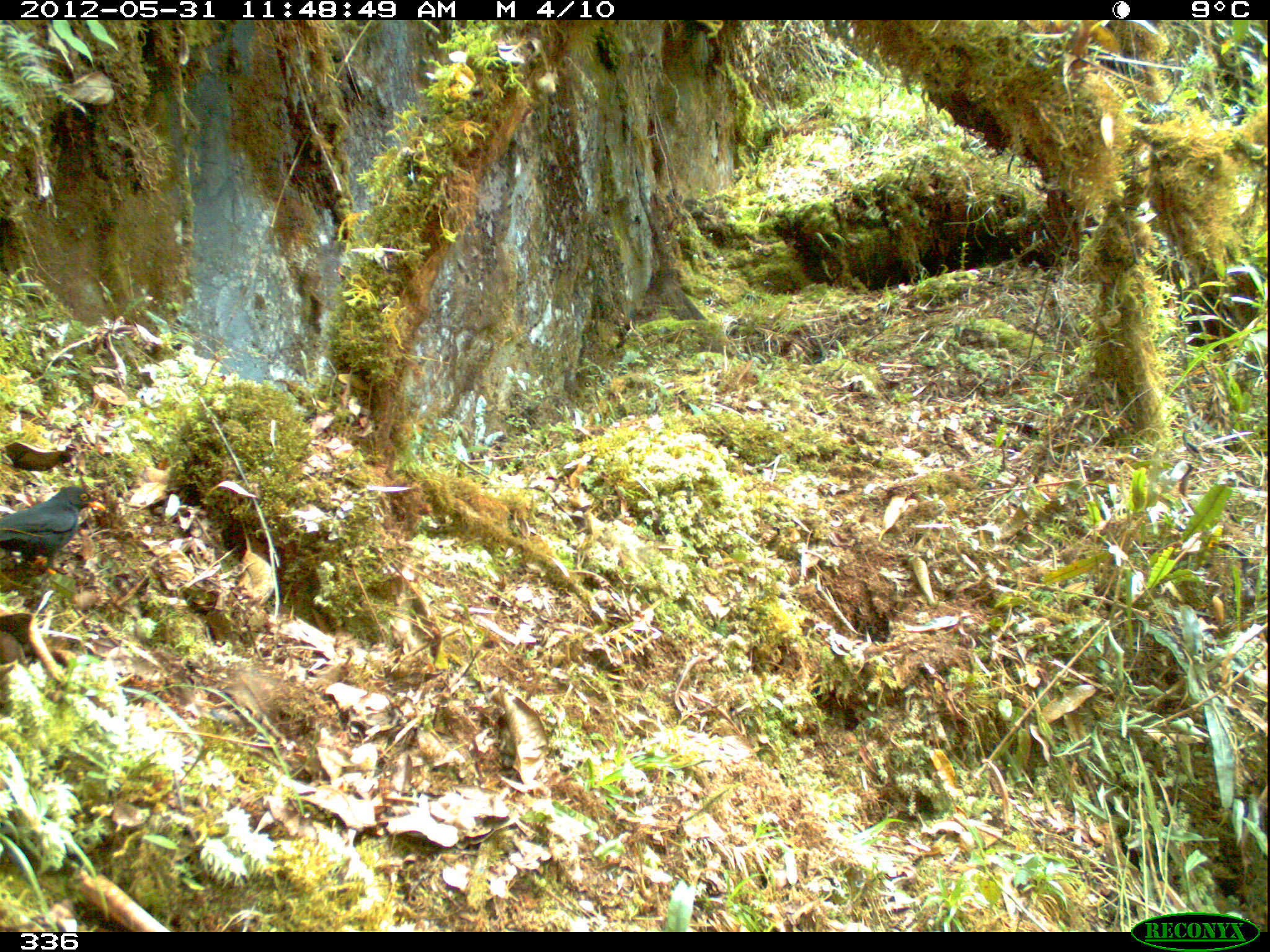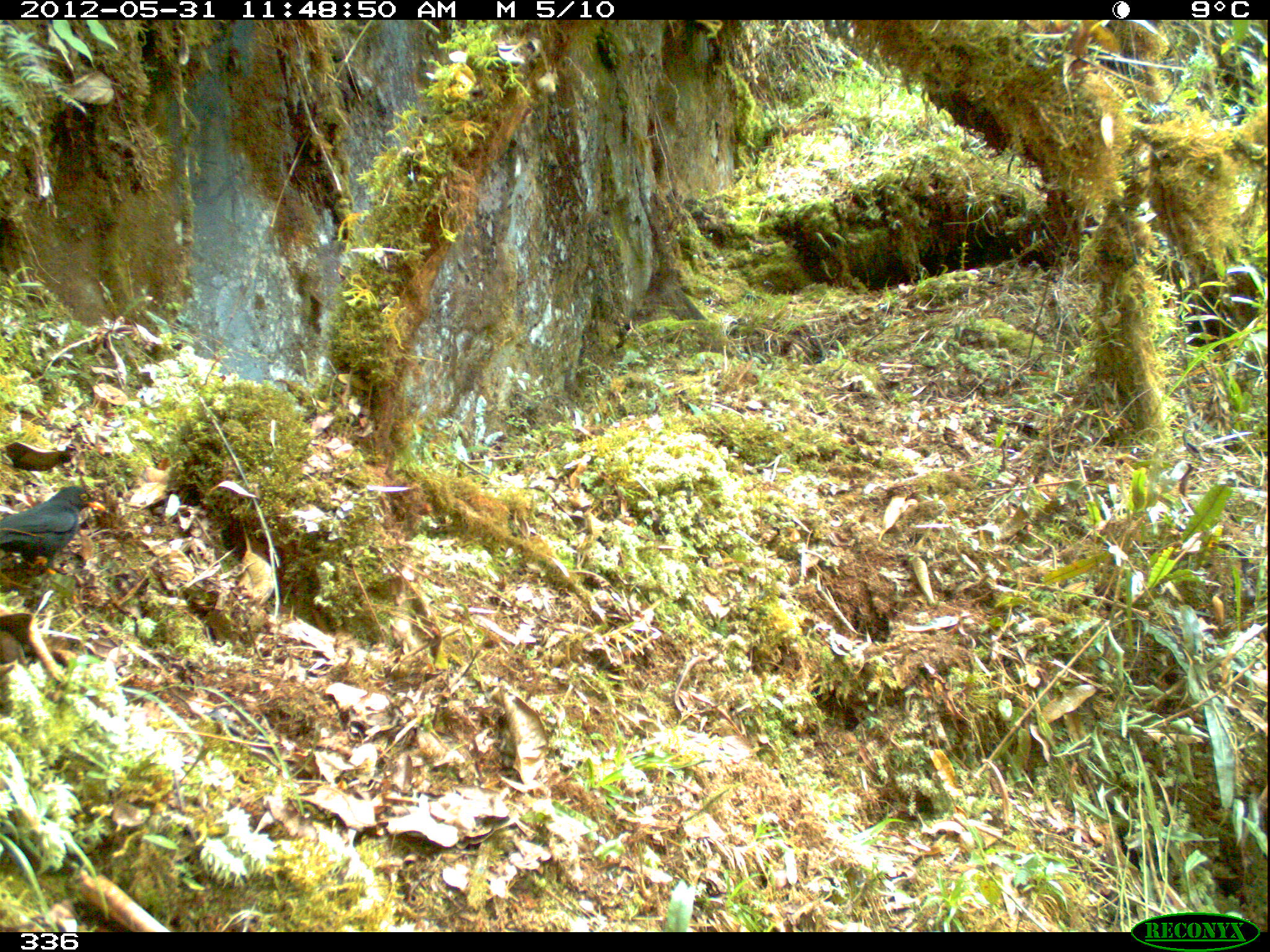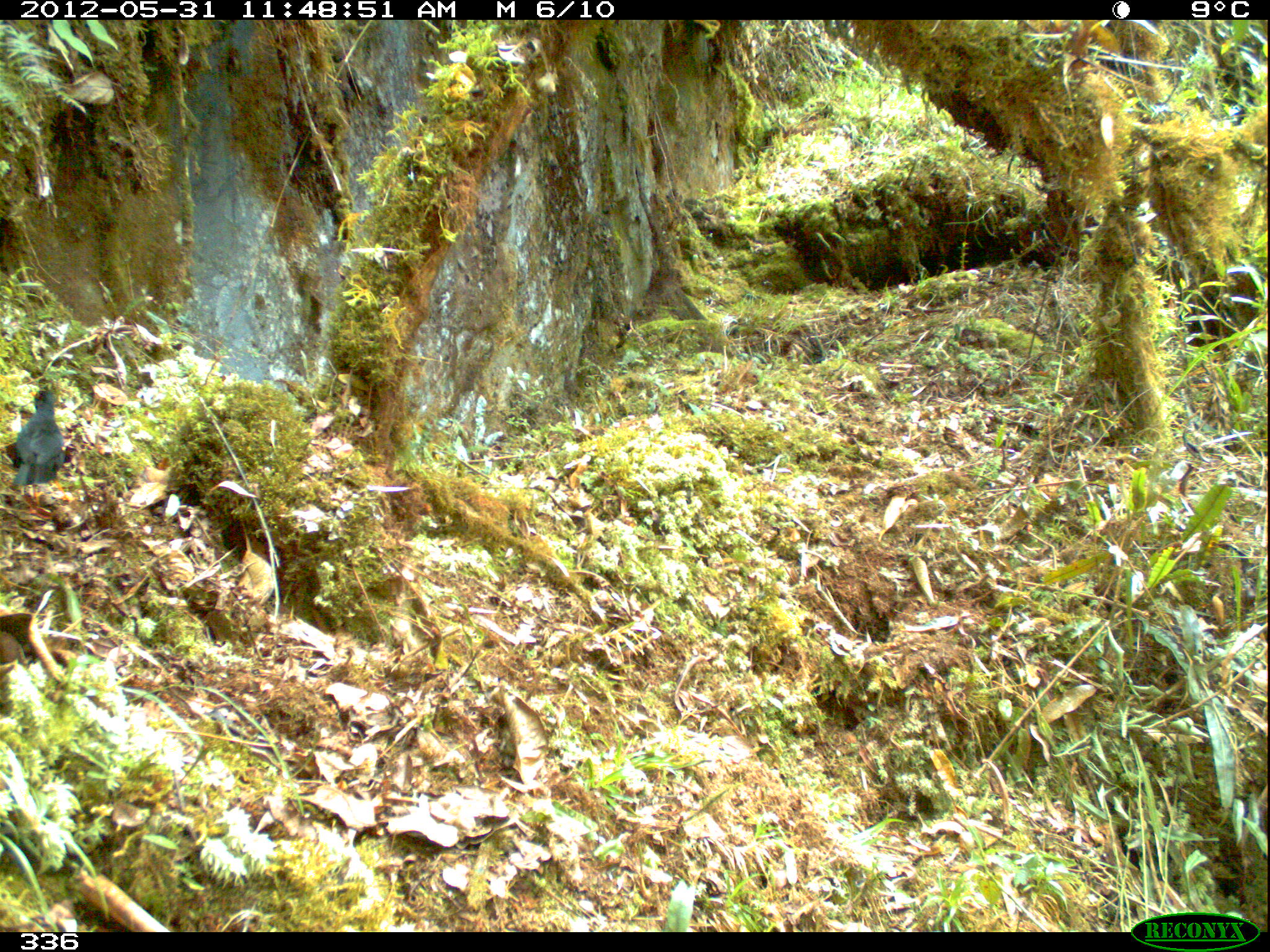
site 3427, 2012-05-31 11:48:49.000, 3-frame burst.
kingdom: Animalia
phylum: Chordata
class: Aves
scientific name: Aves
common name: bird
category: unknown bird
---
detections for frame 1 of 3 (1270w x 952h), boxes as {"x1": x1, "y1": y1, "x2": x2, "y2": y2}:
unknown bird: {"x1": 1, "y1": 483, "x2": 106, "y2": 576}